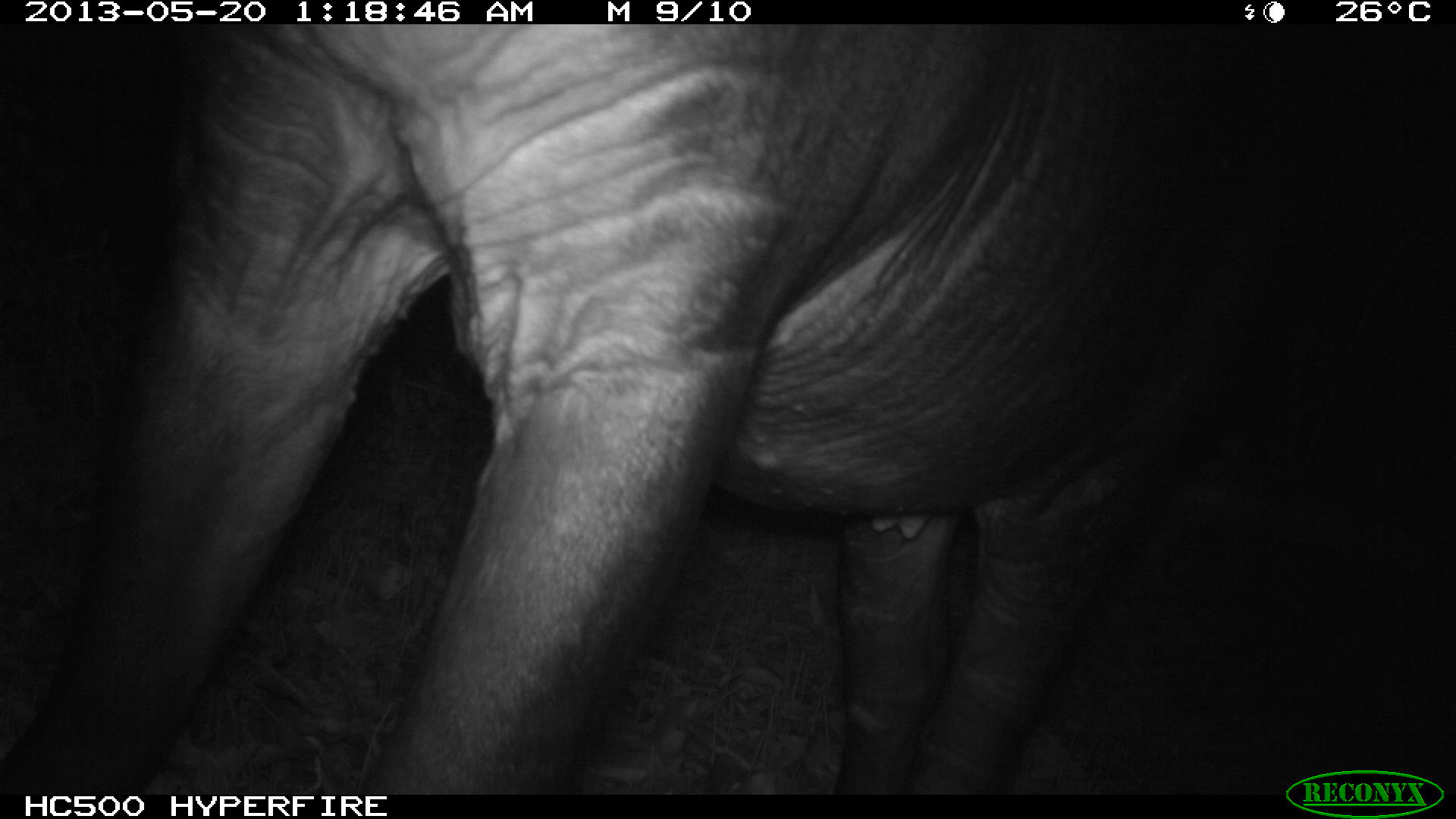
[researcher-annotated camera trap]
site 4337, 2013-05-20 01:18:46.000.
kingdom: Animalia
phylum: Chordata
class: Mammalia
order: Perissodactyla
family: Tapiridae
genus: Tapirus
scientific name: Tapirus bairdii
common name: baird's tapir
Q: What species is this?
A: Tapirus bairdii (baird's tapir).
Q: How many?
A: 1.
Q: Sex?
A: Female.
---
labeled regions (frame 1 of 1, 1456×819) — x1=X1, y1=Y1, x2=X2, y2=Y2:
tapirus bairdii: x1=0, y1=24, x2=1454, y2=791